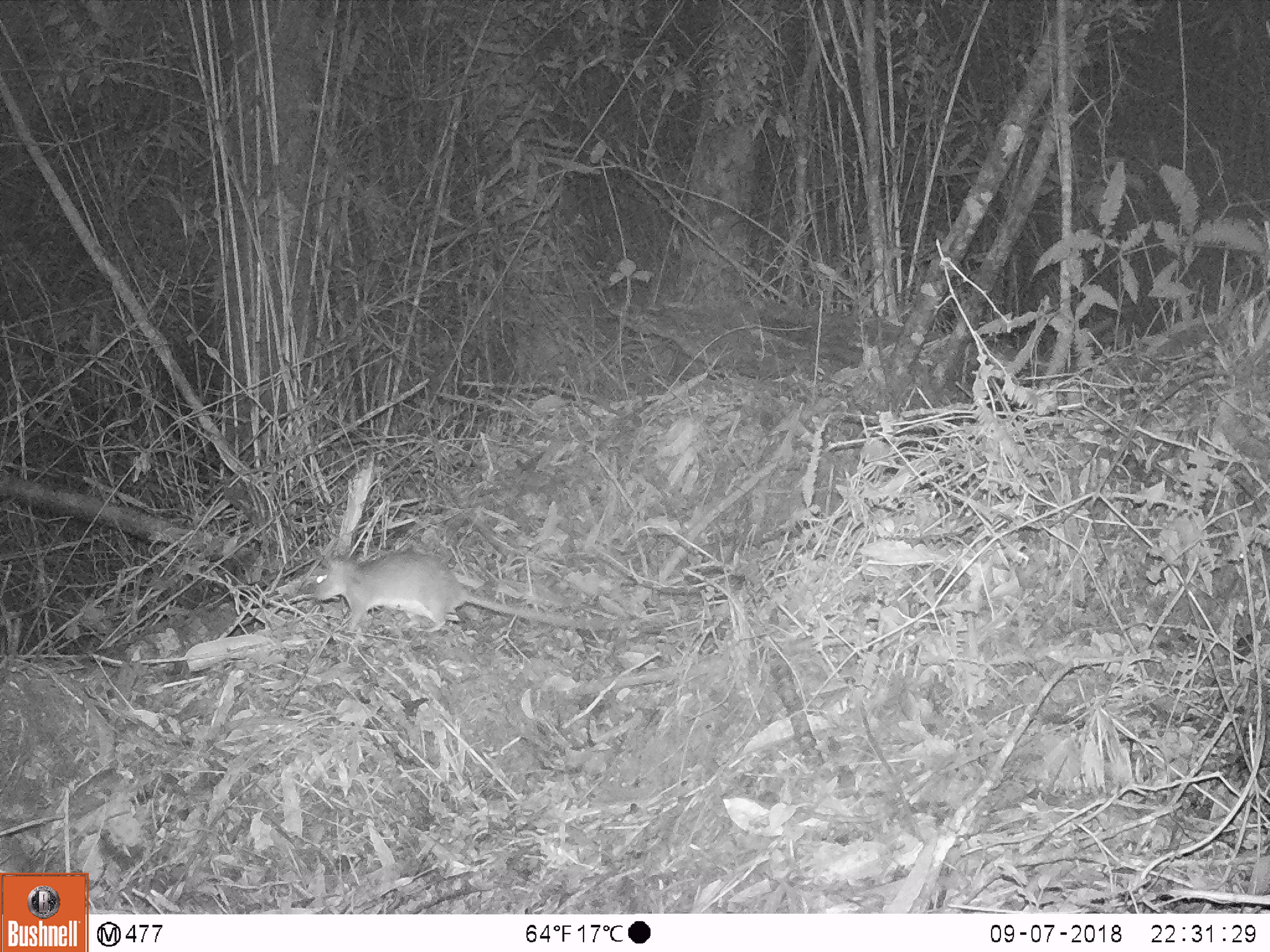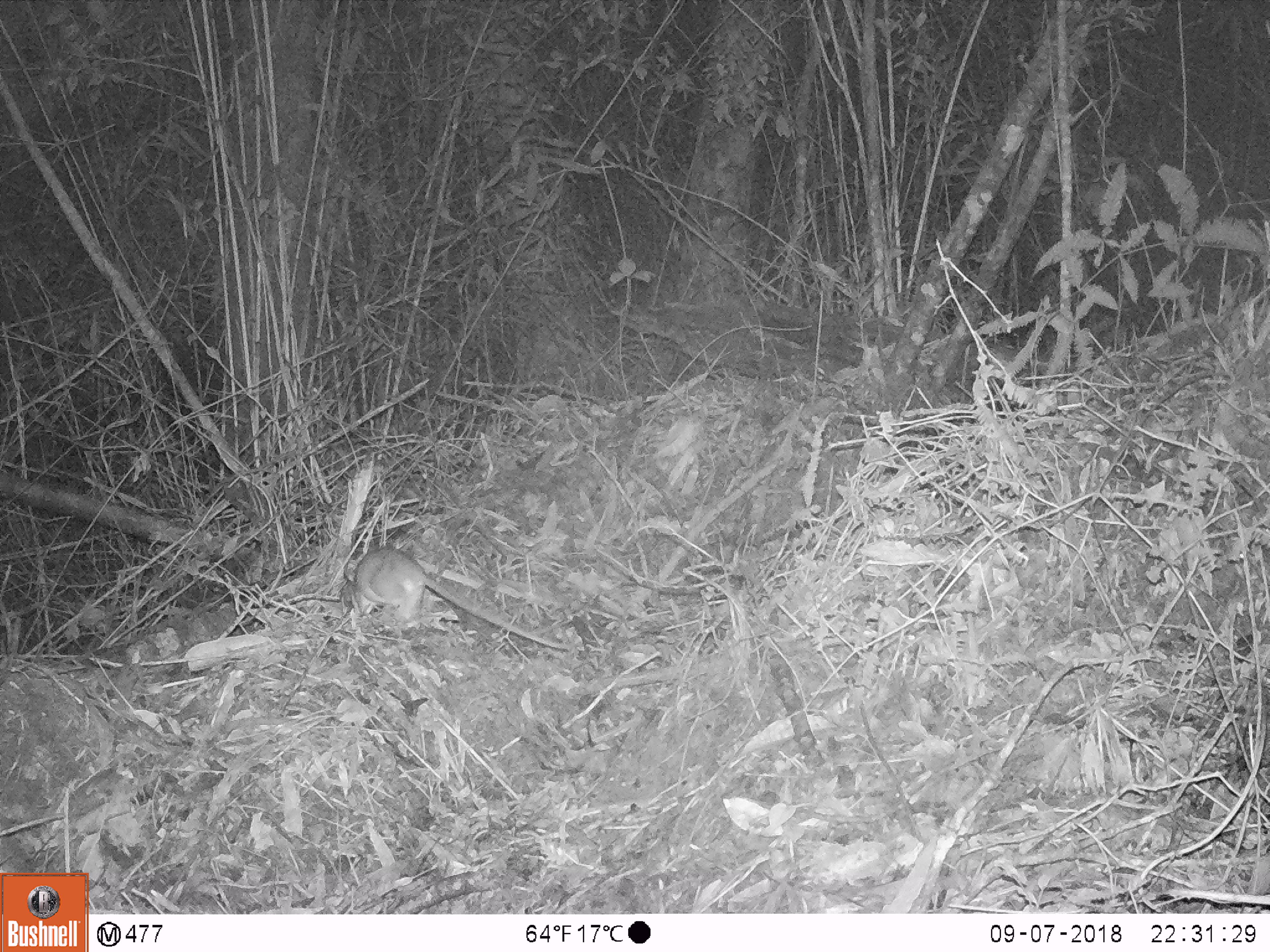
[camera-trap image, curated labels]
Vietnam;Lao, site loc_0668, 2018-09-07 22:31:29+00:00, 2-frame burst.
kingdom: Animalia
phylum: Chordata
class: Mammalia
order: Rodentia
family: Muridae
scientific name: Muridae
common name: old-world mice and rats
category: unidentified murid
Unidentified murid (old-world mice and rats) (Muridae). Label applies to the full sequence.